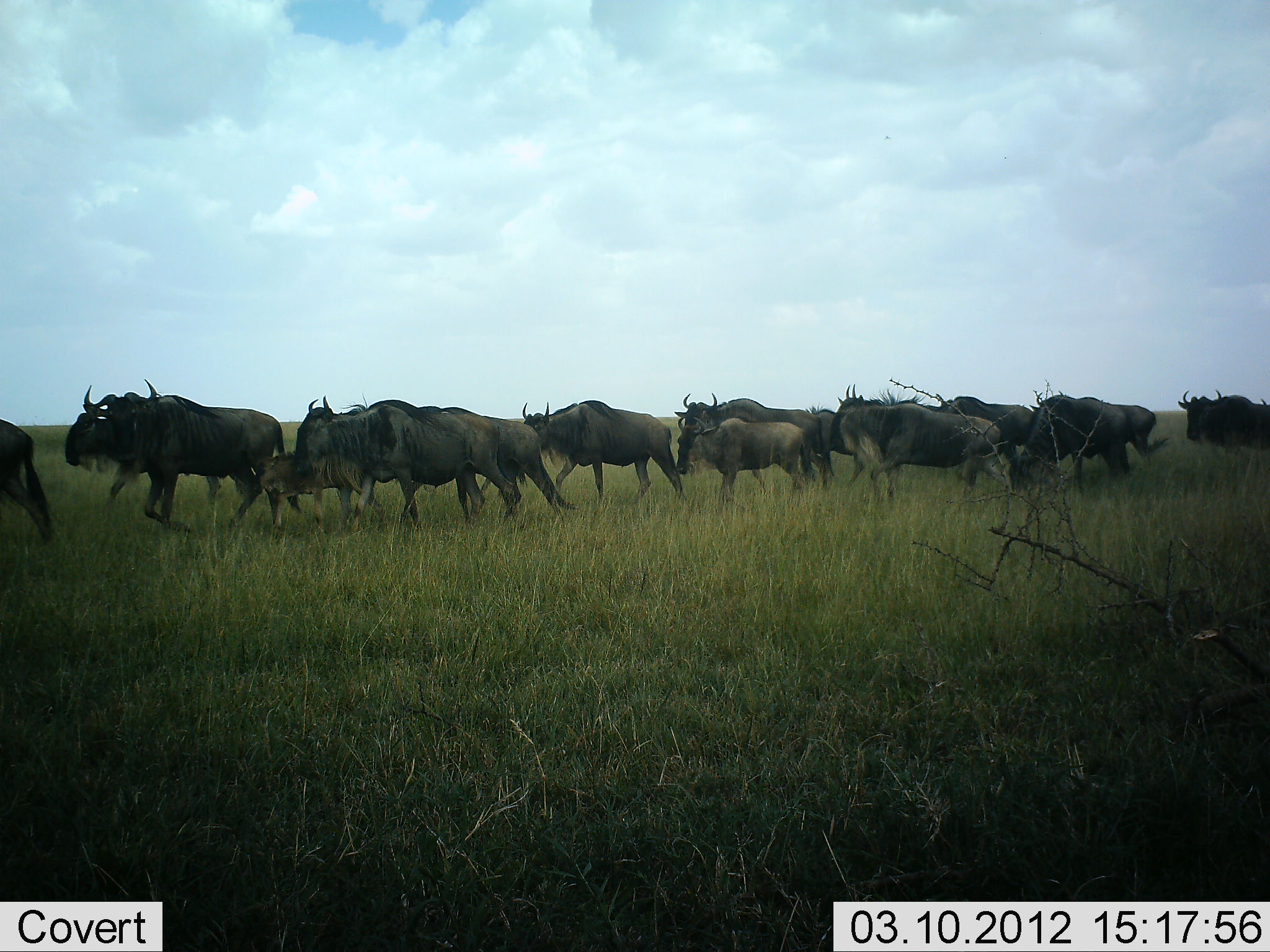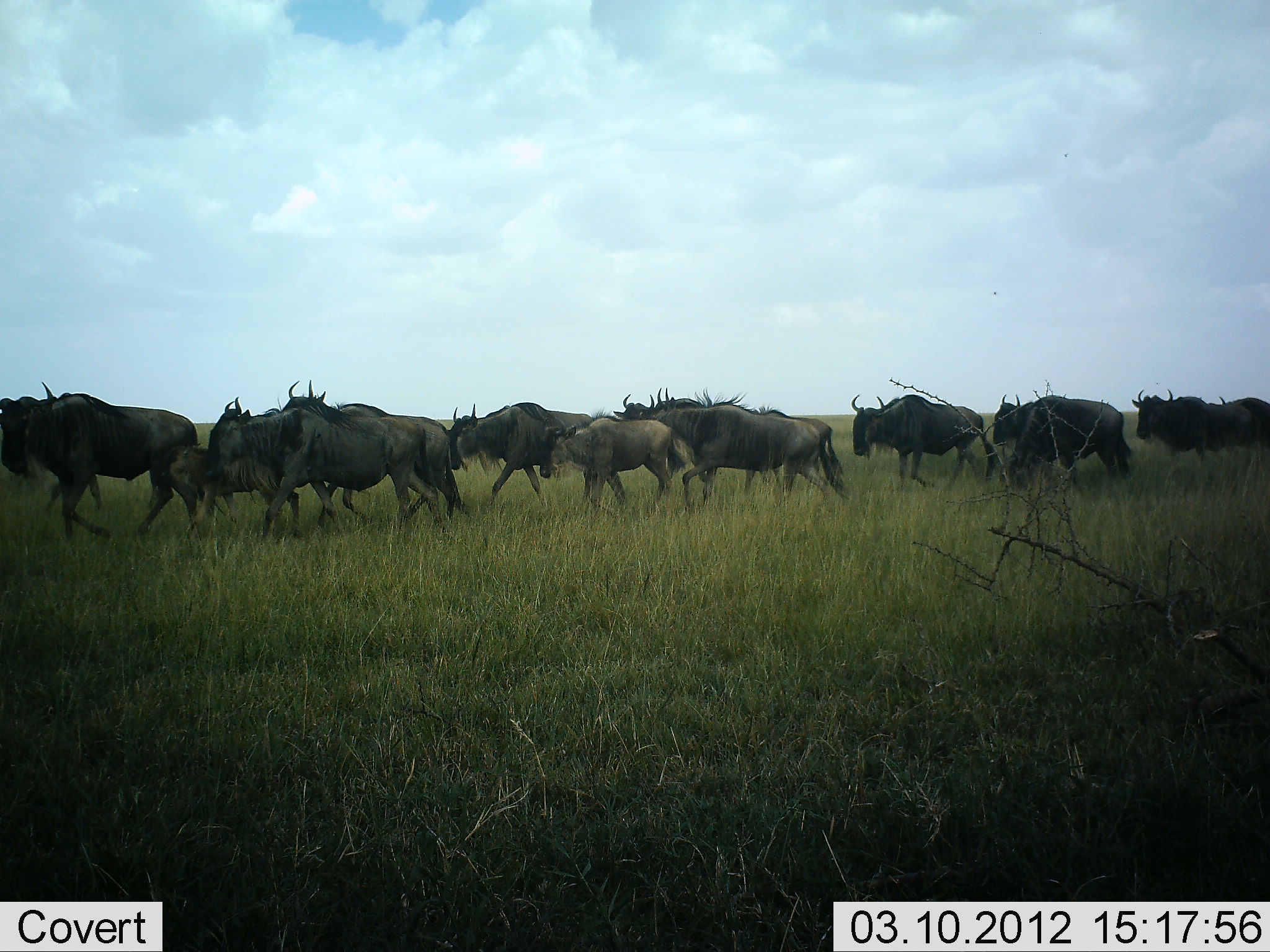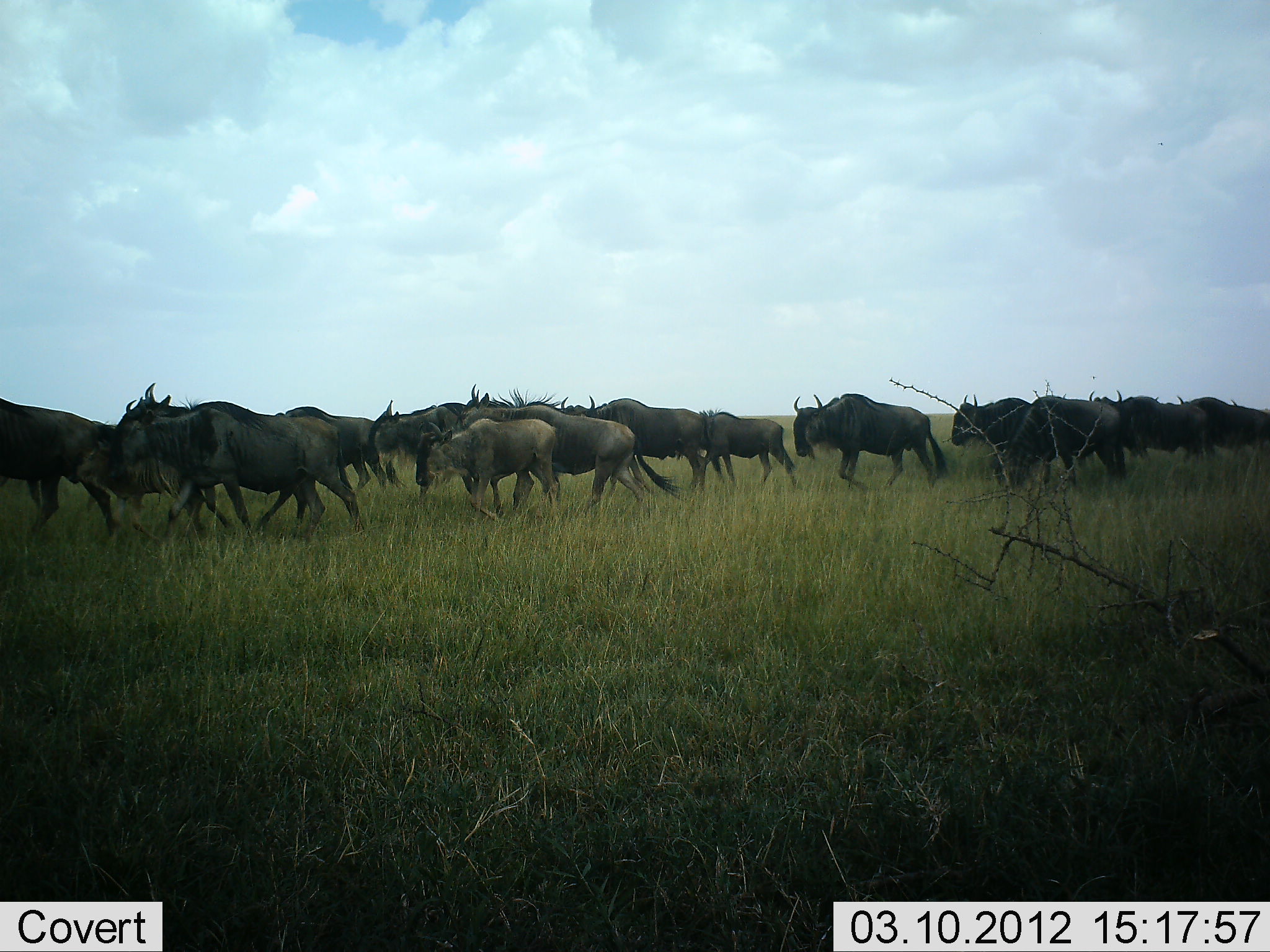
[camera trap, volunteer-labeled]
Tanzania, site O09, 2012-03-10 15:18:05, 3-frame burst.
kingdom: Animalia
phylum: Chordata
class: Mammalia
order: Artiodactyla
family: Bovidae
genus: Connochaetes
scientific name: Connochaetes taurinus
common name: blue wildebeest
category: wildebeest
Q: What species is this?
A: Wildebeest (blue wildebeest) (Connochaetes taurinus).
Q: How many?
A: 11-50.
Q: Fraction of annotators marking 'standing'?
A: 6%.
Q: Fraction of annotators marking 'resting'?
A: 0%.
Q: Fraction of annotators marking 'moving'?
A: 100%.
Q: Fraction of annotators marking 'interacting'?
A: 0%.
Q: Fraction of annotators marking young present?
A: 72%.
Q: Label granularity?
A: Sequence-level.